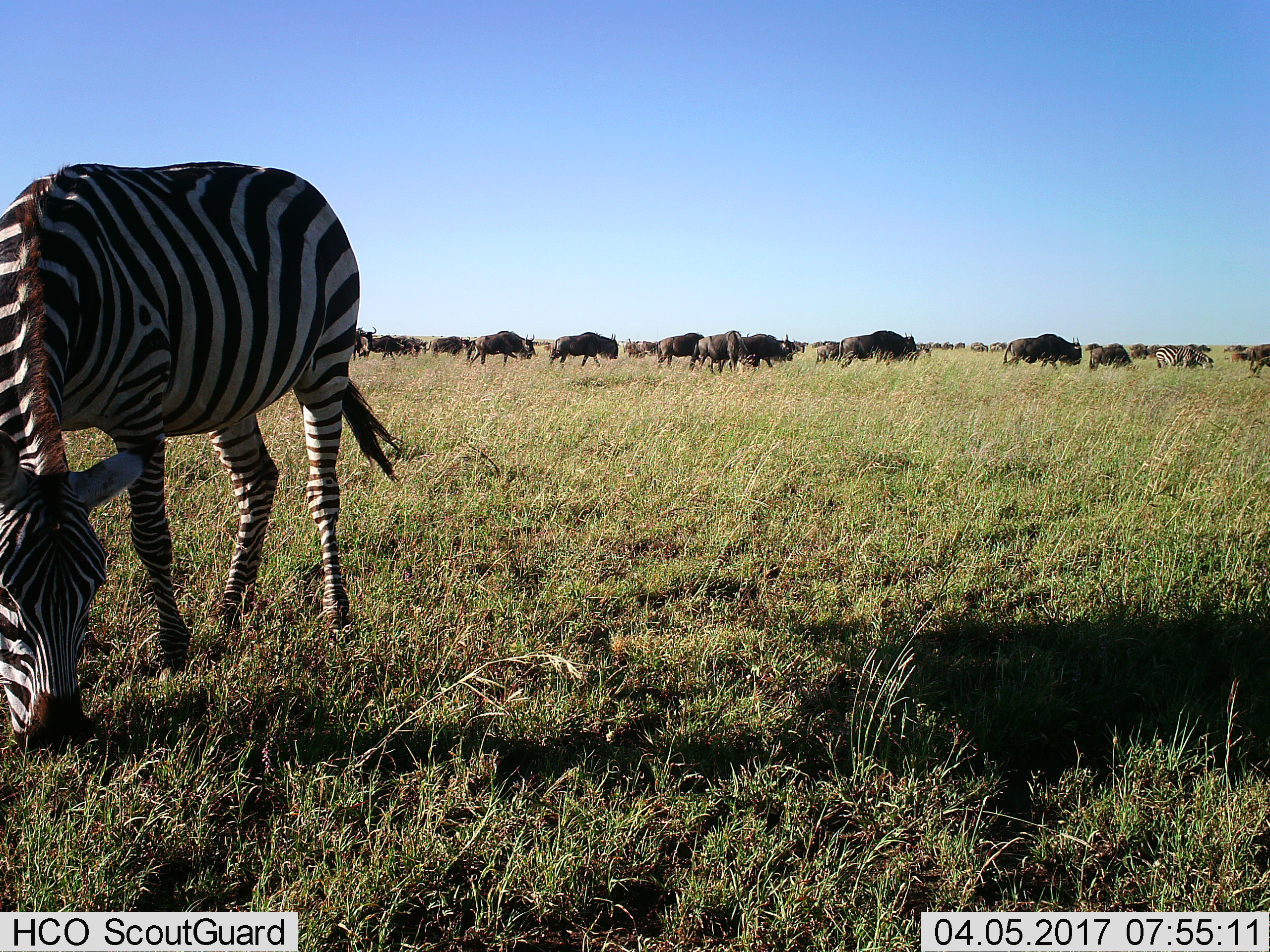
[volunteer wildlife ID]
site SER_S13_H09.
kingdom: Animalia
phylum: Chordata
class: Mammalia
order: Artiodactyla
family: Bovidae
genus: Connochaetes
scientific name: Connochaetes taurinus taurinus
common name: blue wildebeest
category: wildebeestblue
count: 11-50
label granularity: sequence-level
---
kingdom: Animalia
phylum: Chordata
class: Mammalia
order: Perissodactyla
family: Equidae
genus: Equus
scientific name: Equus quagga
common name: plains zebra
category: zebraplains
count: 2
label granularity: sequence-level